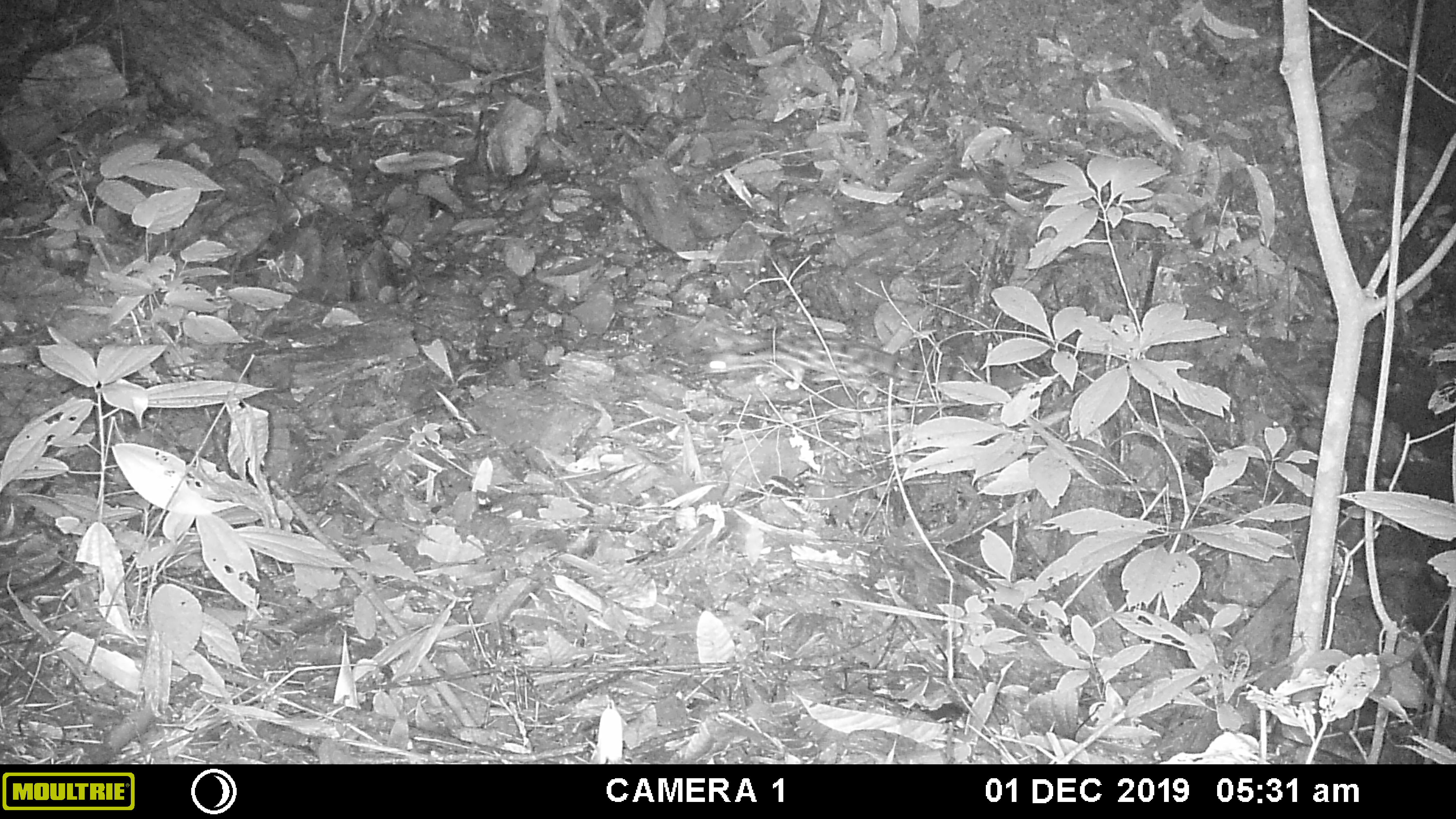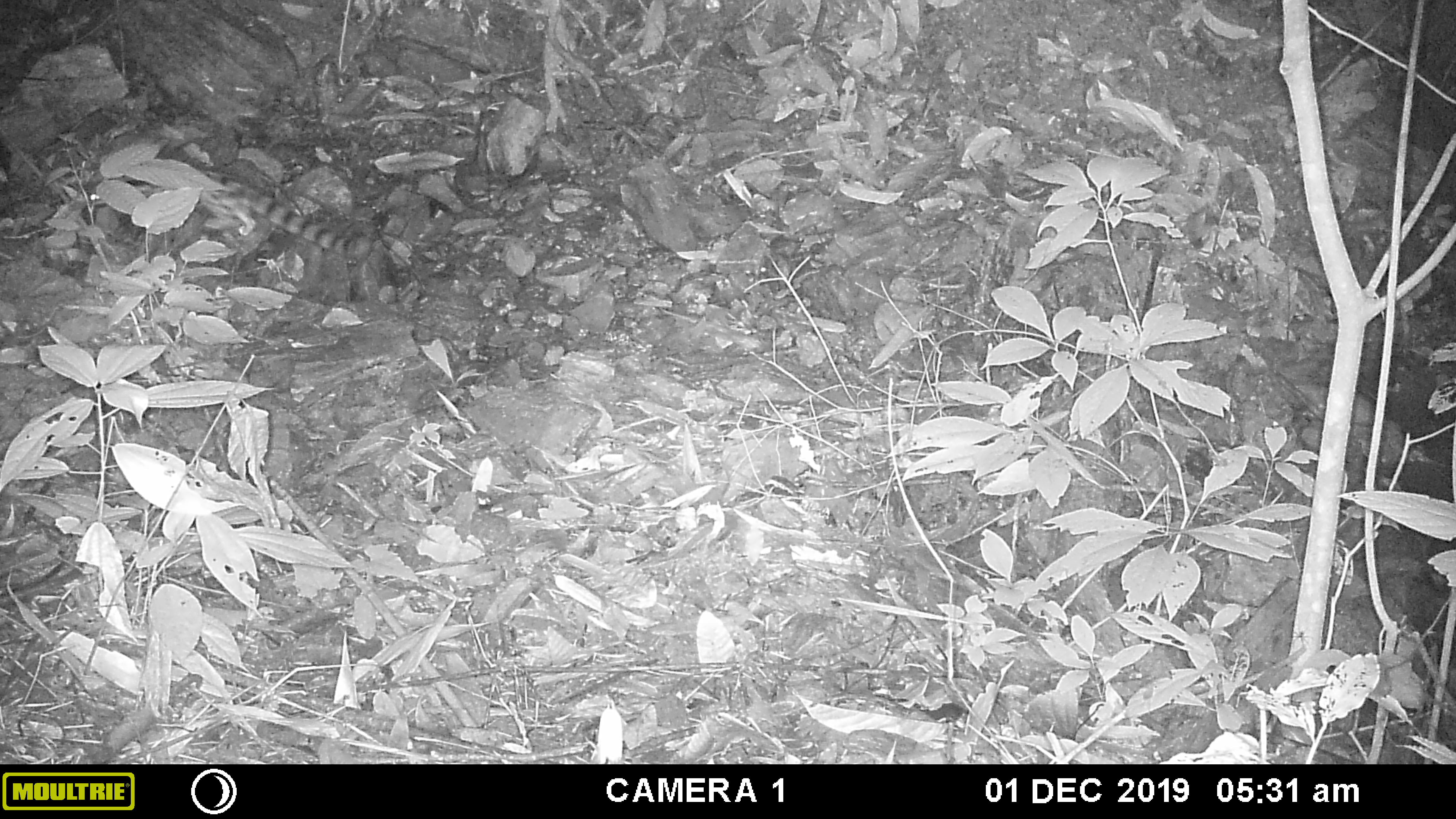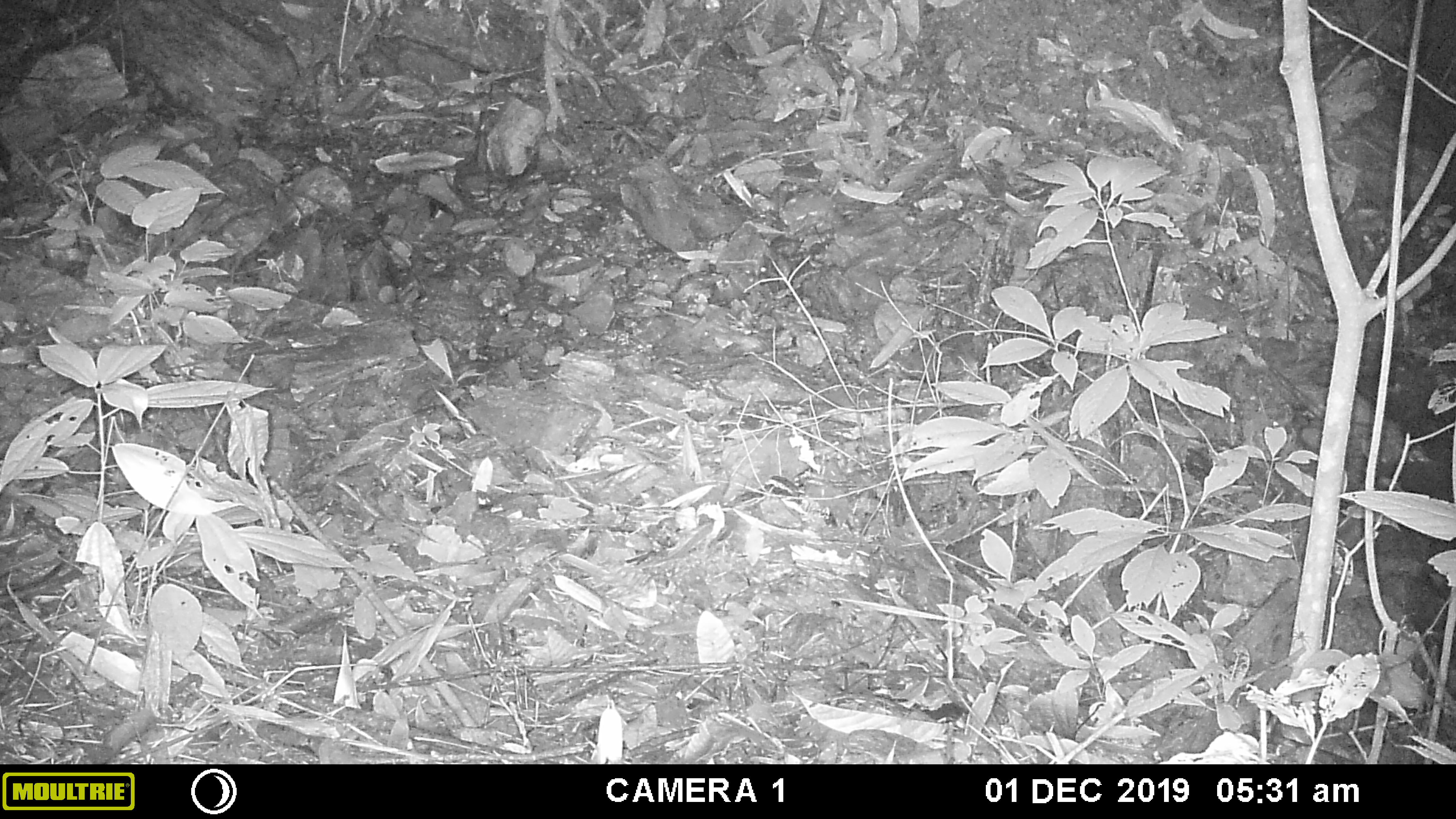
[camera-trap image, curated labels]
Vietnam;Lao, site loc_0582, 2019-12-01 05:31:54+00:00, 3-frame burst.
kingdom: Animalia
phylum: Chordata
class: Mammalia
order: Carnivora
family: Prionodontidae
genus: Prionodon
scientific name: Prionodon pardicolor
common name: spotted linsang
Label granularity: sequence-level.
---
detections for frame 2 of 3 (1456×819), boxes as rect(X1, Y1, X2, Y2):
spotted linsang: rect(79, 165, 371, 260)